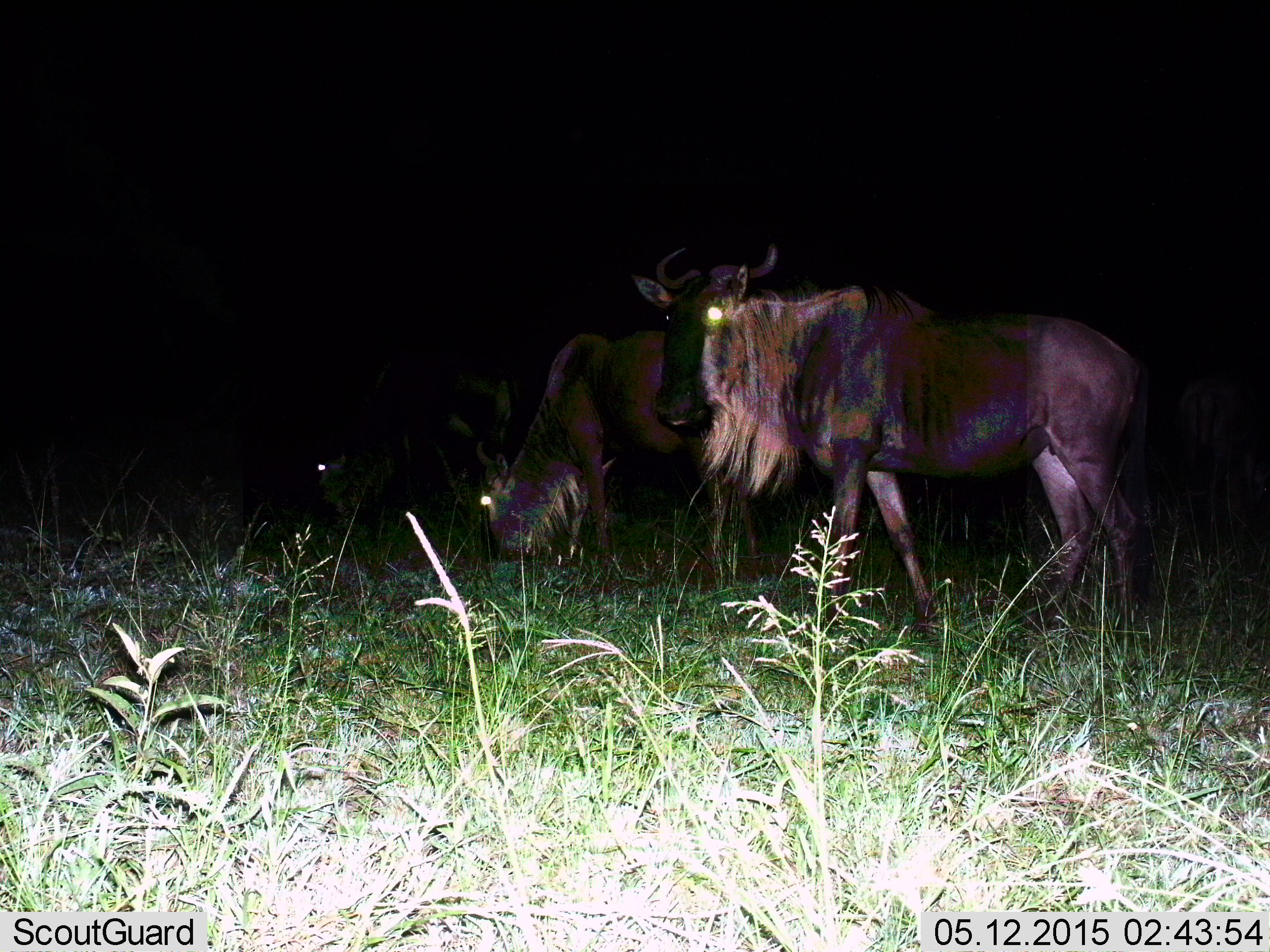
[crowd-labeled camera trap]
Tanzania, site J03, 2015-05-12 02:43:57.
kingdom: Animalia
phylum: Chordata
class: Mammalia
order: Artiodactyla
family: Bovidae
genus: Connochaetes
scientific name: Connochaetes taurinus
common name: blue wildebeest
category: wildebeest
Wildebeest (blue wildebeest) (Connochaetes taurinus), count 2. Behavior (volunteer vote fractions): standing 70%, resting 0%, moving 0%, interacting 0%. Young present (vote fraction): 0%. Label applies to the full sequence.